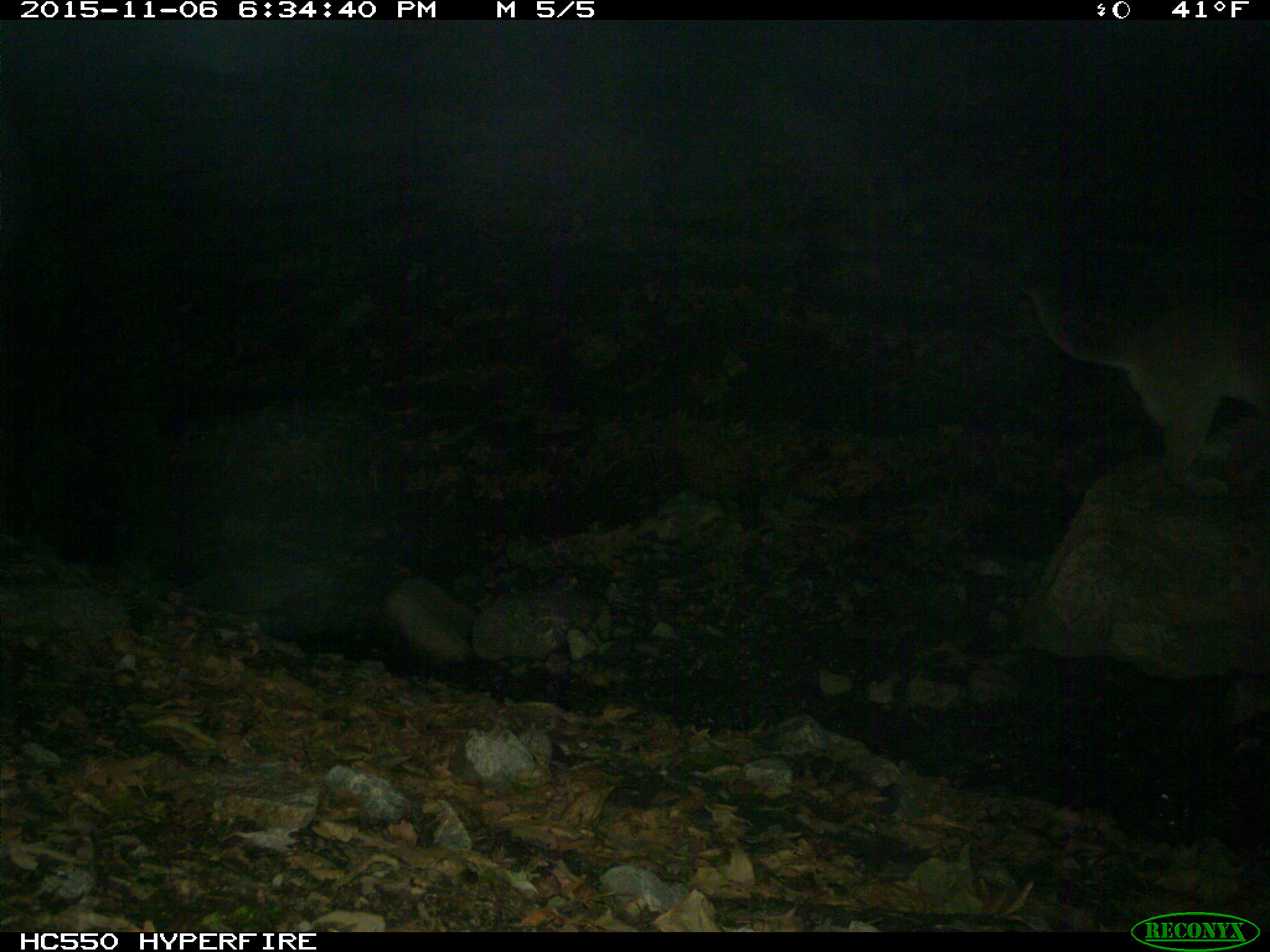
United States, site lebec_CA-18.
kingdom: Animalia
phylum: Chordata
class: Mammalia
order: Carnivora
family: Felidae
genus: Puma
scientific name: Puma concolor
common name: mountain lion